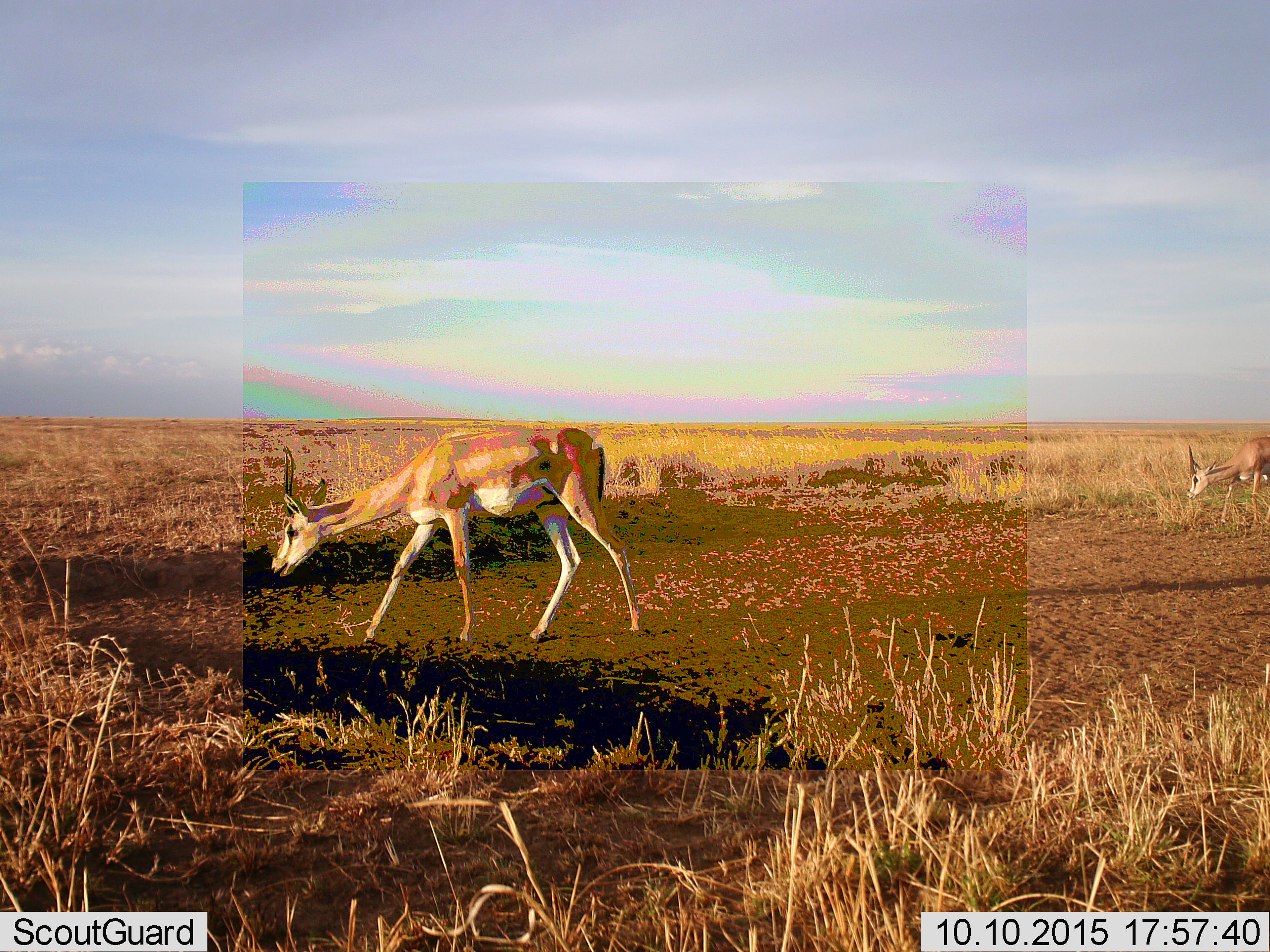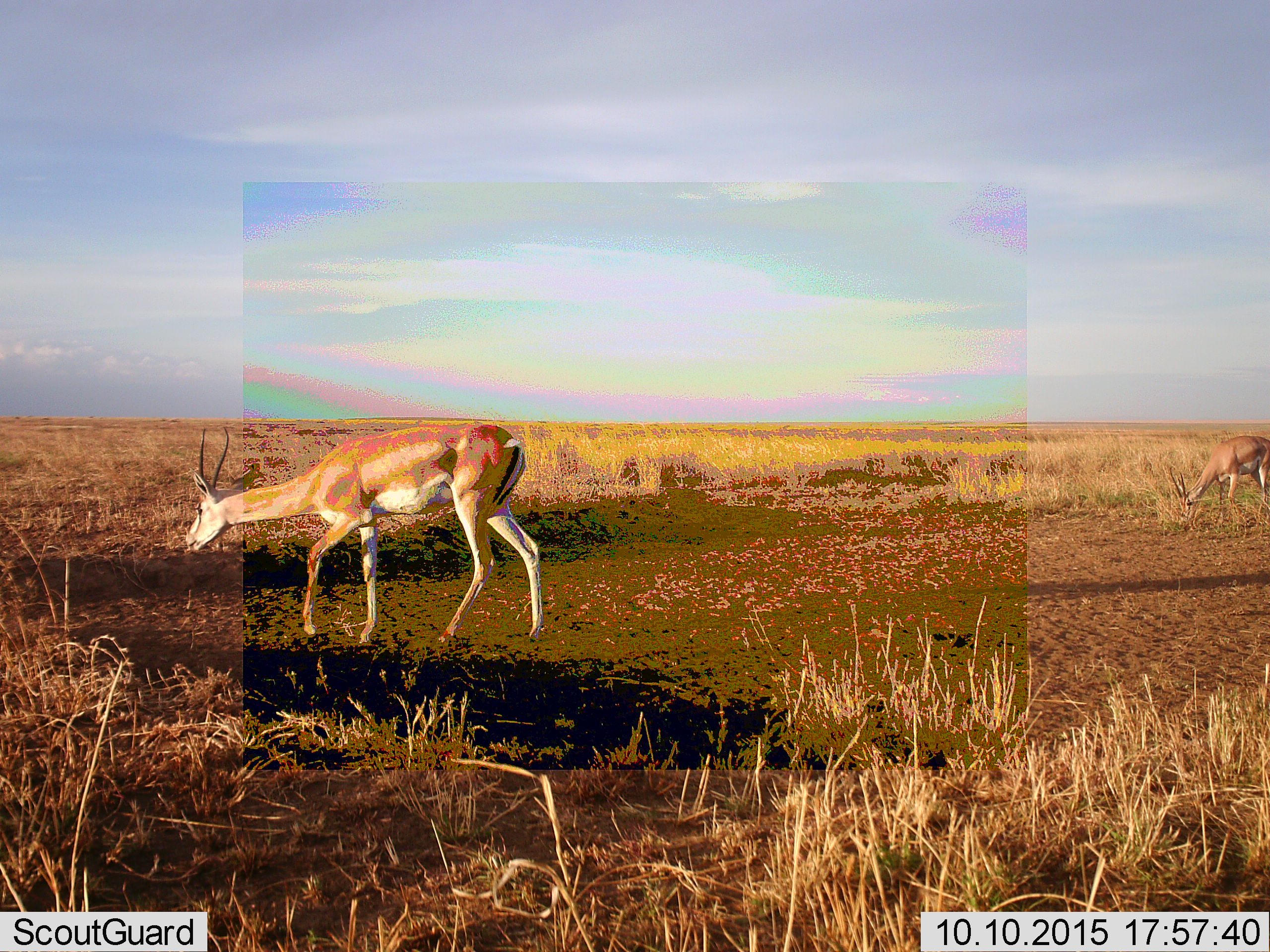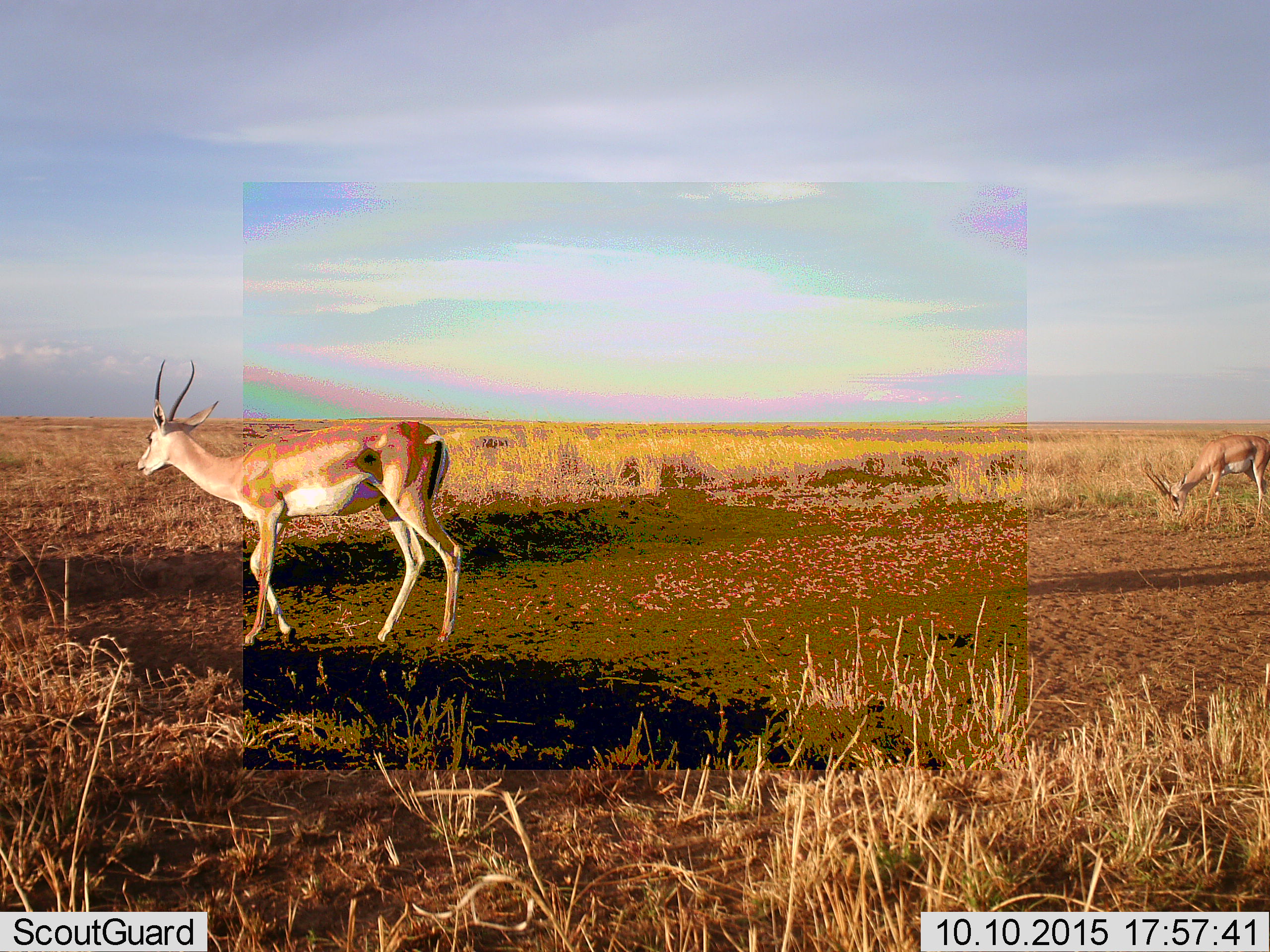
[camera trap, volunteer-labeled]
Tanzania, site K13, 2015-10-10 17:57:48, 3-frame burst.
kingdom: Animalia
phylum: Chordata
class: Mammalia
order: Artiodactyla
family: Bovidae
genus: Nanger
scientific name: Nanger granti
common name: grant's gazelle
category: gazellegrants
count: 2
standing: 25%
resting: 0%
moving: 75%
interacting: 0%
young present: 0%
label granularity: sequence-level